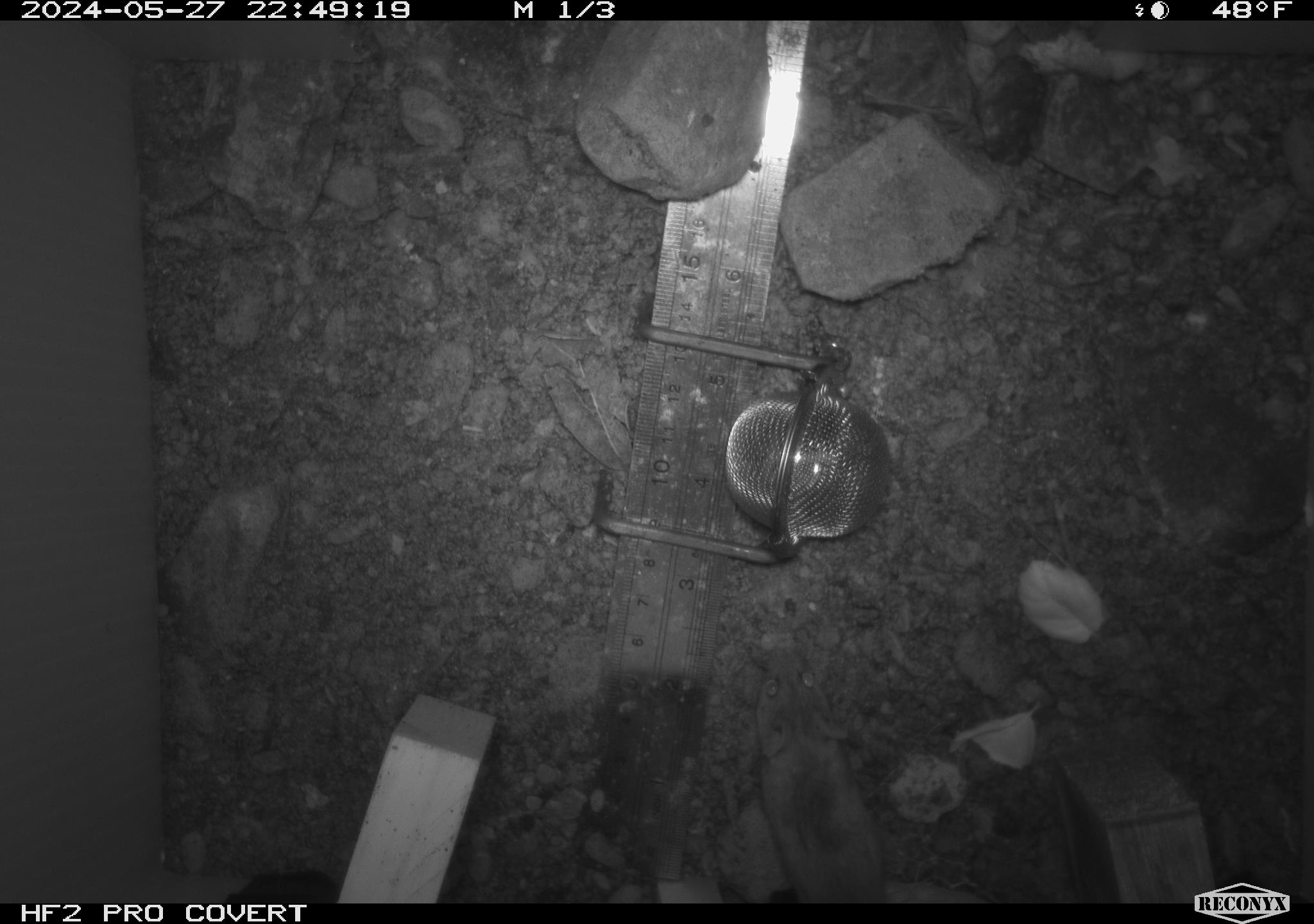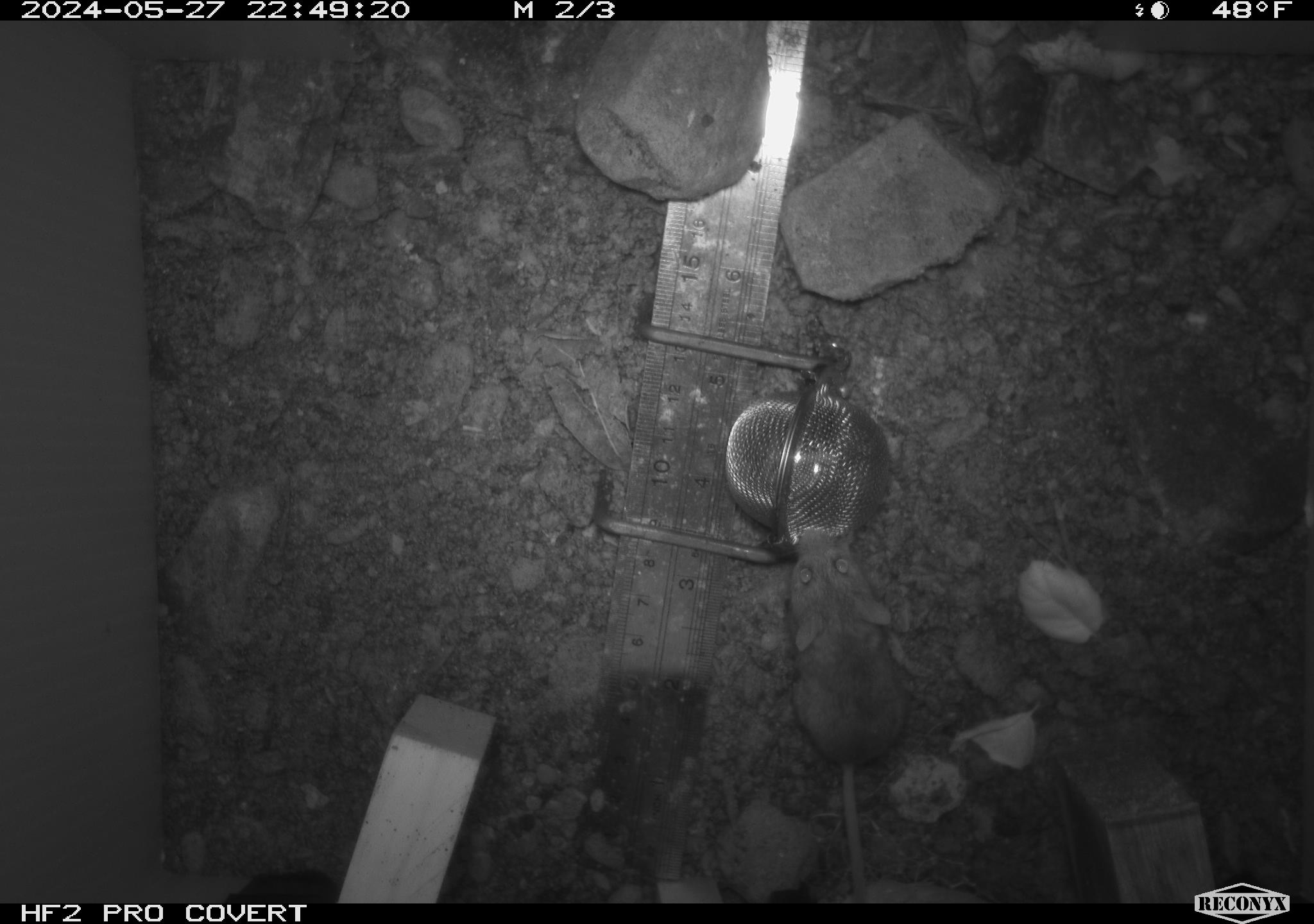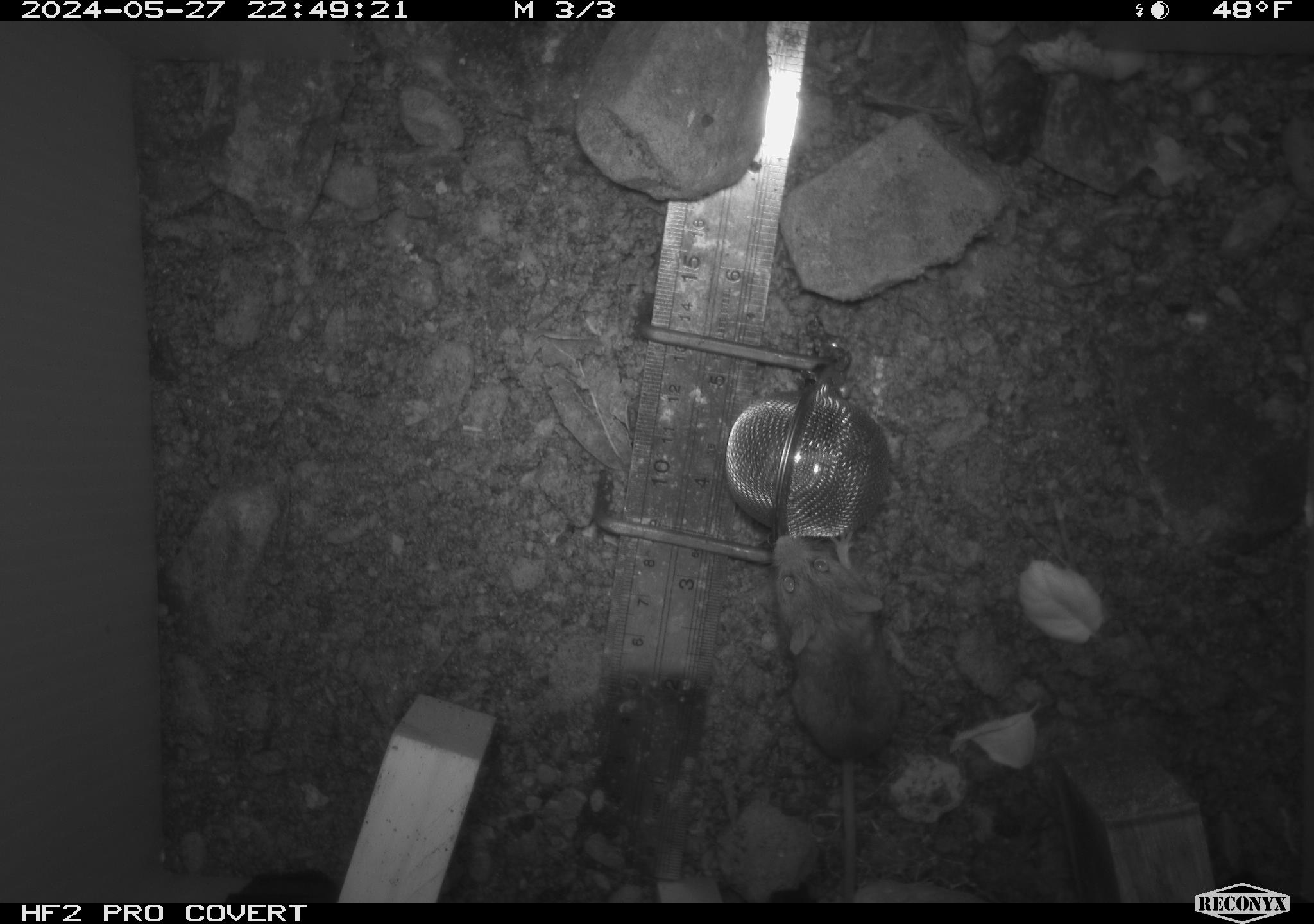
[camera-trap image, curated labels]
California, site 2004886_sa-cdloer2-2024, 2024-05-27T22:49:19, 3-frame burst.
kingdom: Animalia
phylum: Chordata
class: Mammalia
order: Rodentia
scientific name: Rodentia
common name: mouse species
Mouse species (Rodentia).